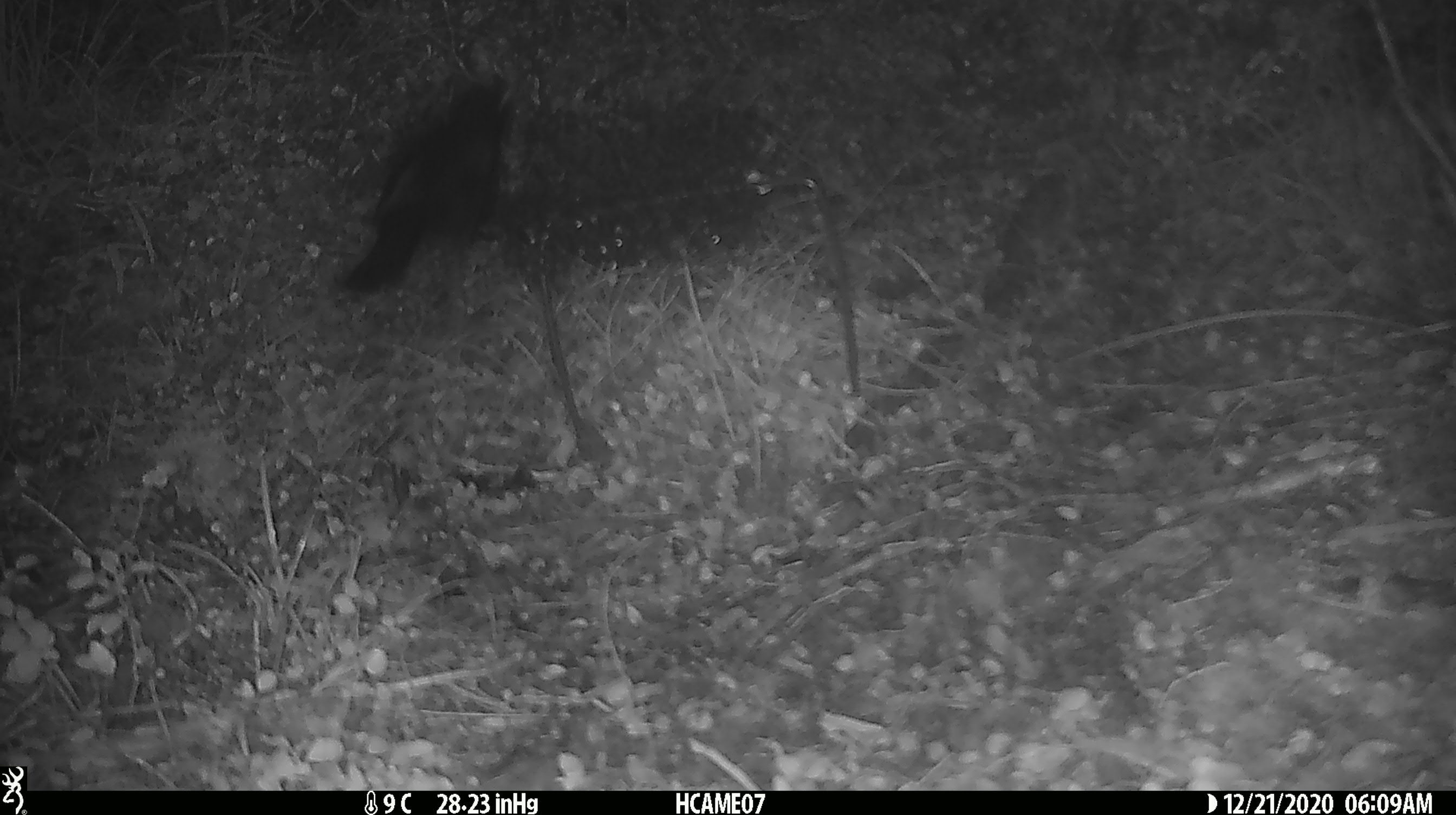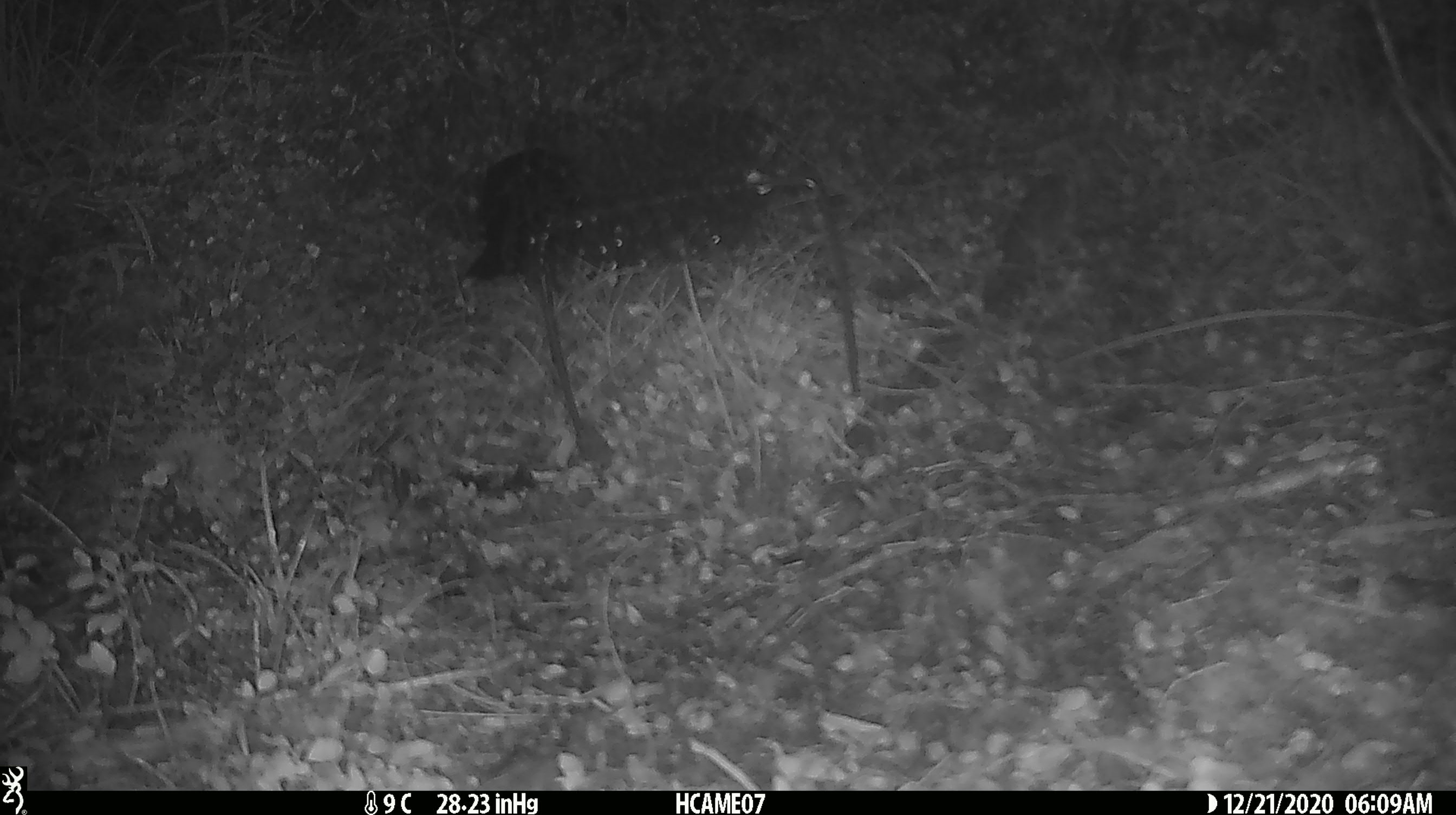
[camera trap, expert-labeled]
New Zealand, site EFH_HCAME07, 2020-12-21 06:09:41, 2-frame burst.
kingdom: Animalia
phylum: Chordata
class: Aves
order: Passeriformes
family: Turdidae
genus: Turdus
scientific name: Turdus merula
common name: eurasian blackbird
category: blackbird